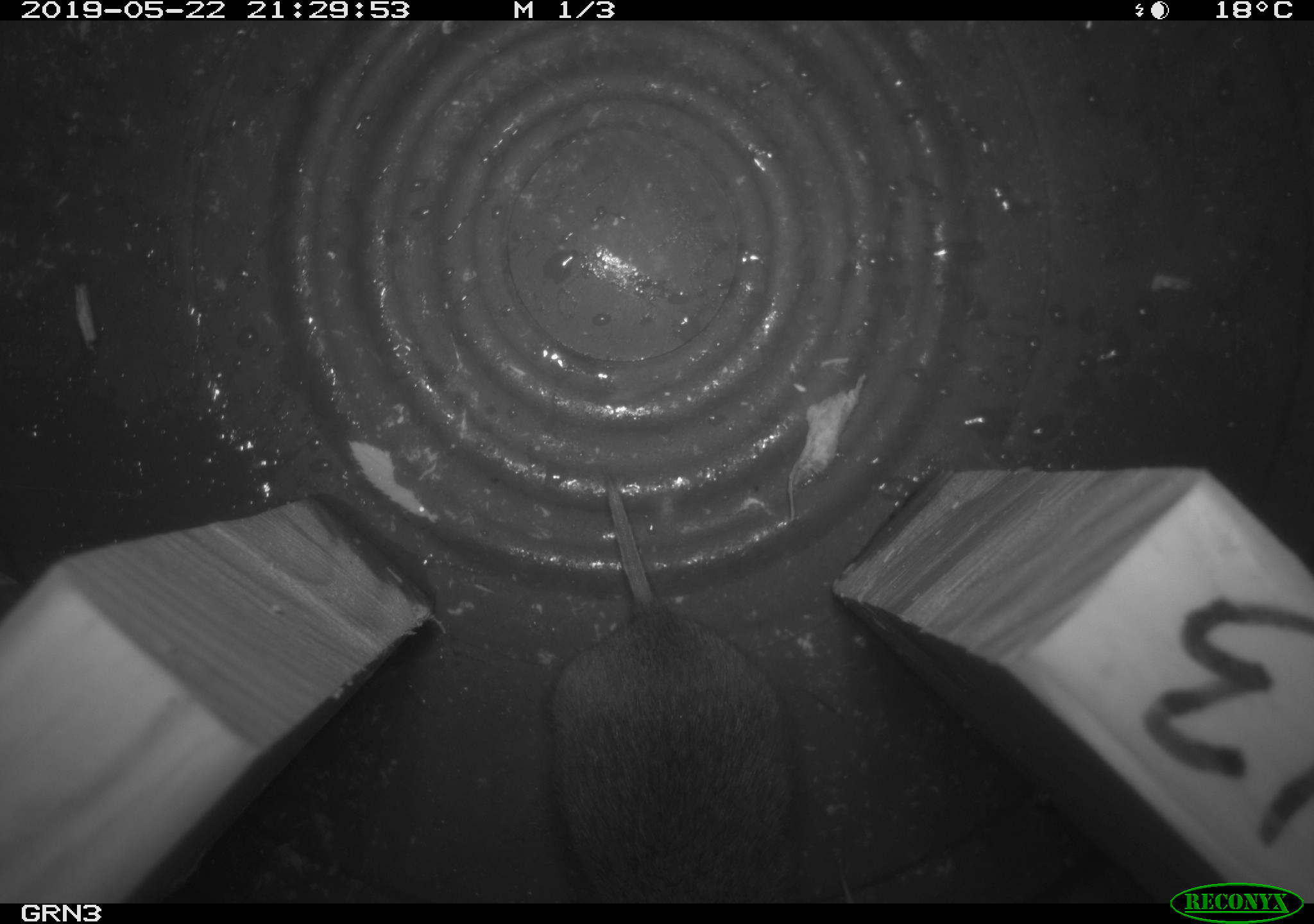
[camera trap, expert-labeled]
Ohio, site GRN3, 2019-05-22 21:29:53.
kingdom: Animalia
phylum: Chordata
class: Mammalia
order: Rodentia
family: Cricetidae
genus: Microtus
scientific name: Microtus pennsylvanicus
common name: meadow vole